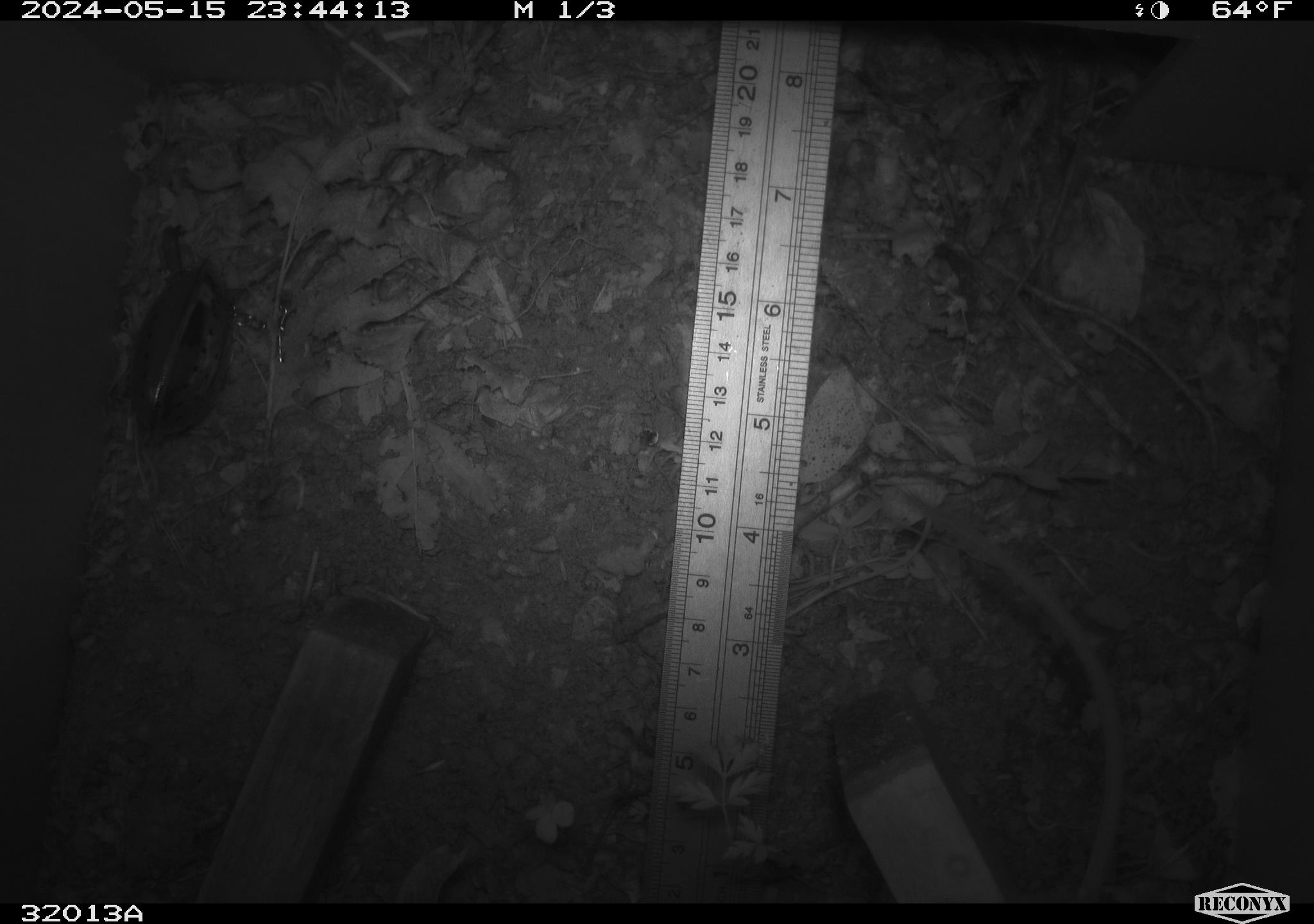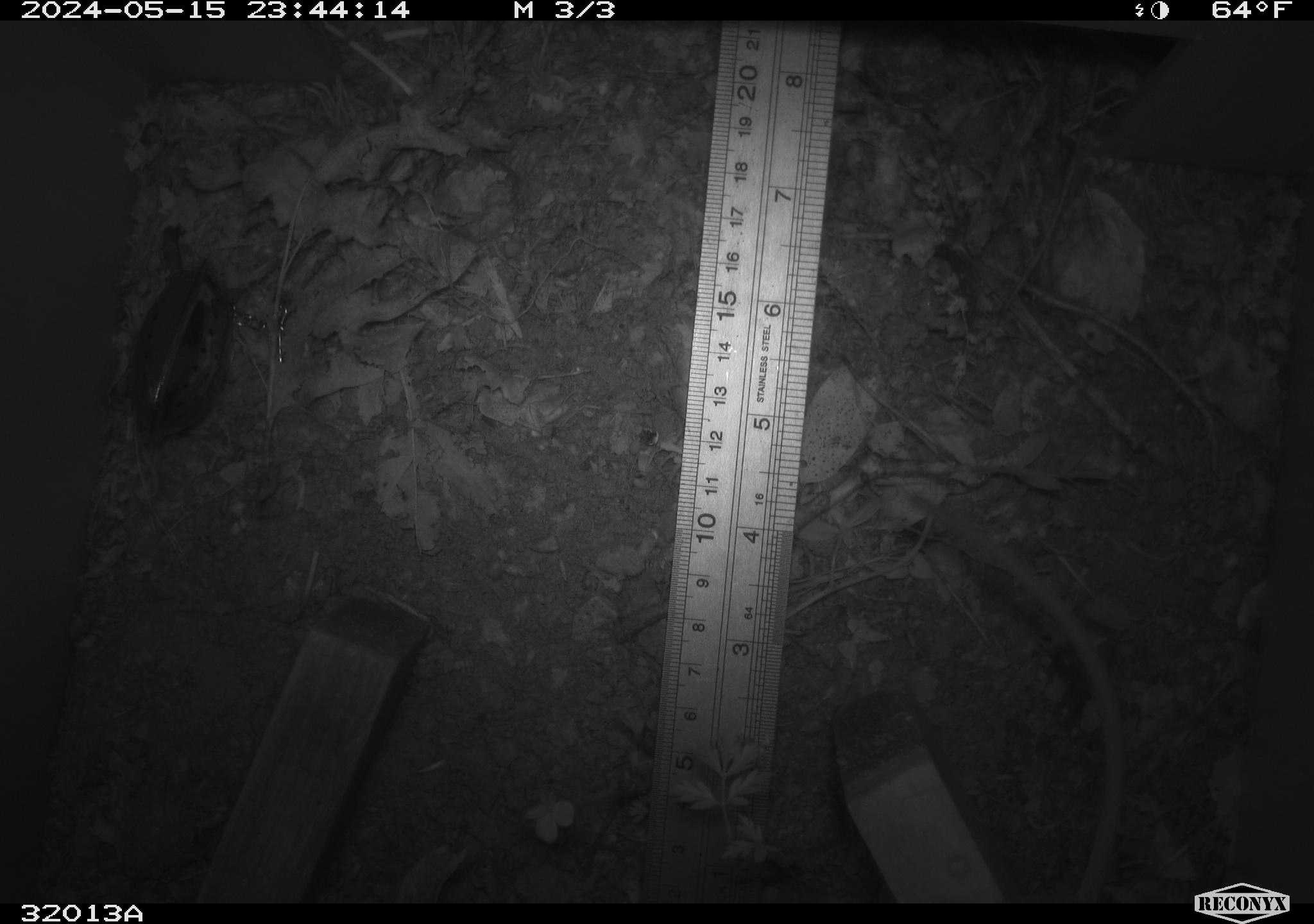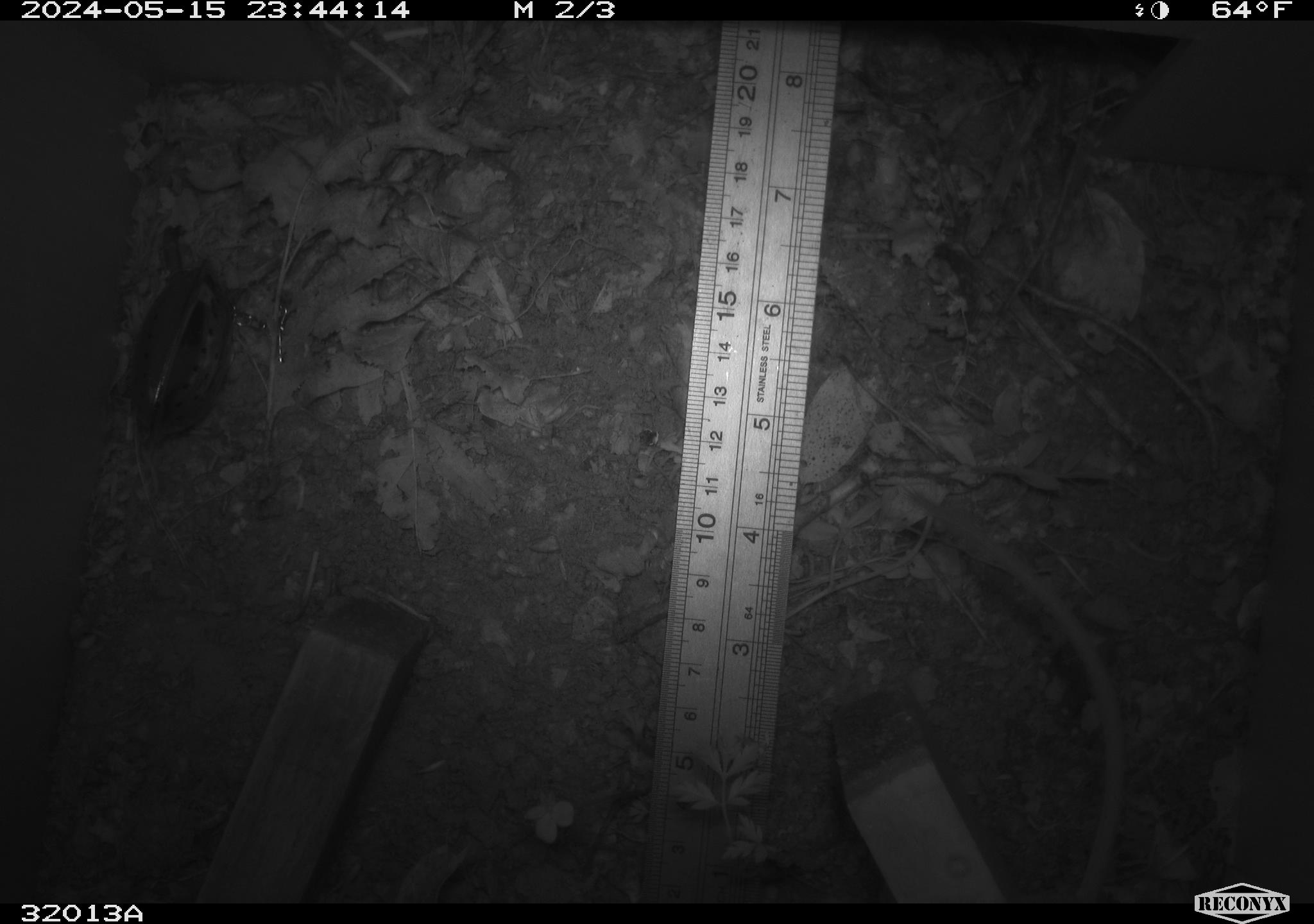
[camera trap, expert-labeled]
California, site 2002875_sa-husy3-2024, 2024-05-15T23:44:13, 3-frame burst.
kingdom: Animalia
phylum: Chordata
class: Mammalia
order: Rodentia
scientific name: Rodentia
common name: rodent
Rodent (Rodentia).